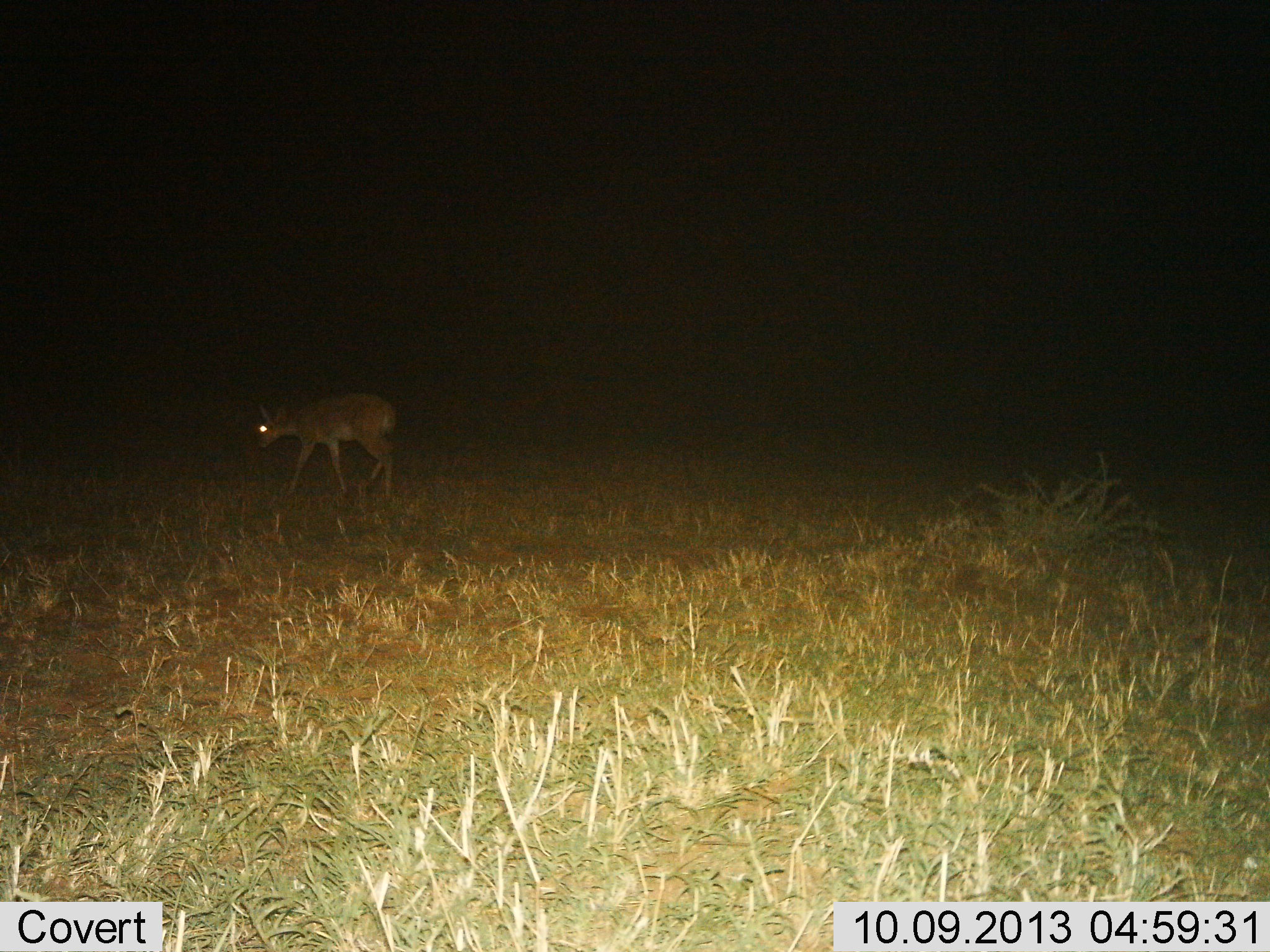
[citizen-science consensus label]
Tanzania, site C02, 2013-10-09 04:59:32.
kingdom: Animalia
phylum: Chordata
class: Mammalia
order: Artiodactyla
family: Bovidae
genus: Redunca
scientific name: Redunca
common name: reedbuck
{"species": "reedbuck (Redunca)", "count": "1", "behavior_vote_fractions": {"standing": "40%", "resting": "0%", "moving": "70%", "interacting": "0%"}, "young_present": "0%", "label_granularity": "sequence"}